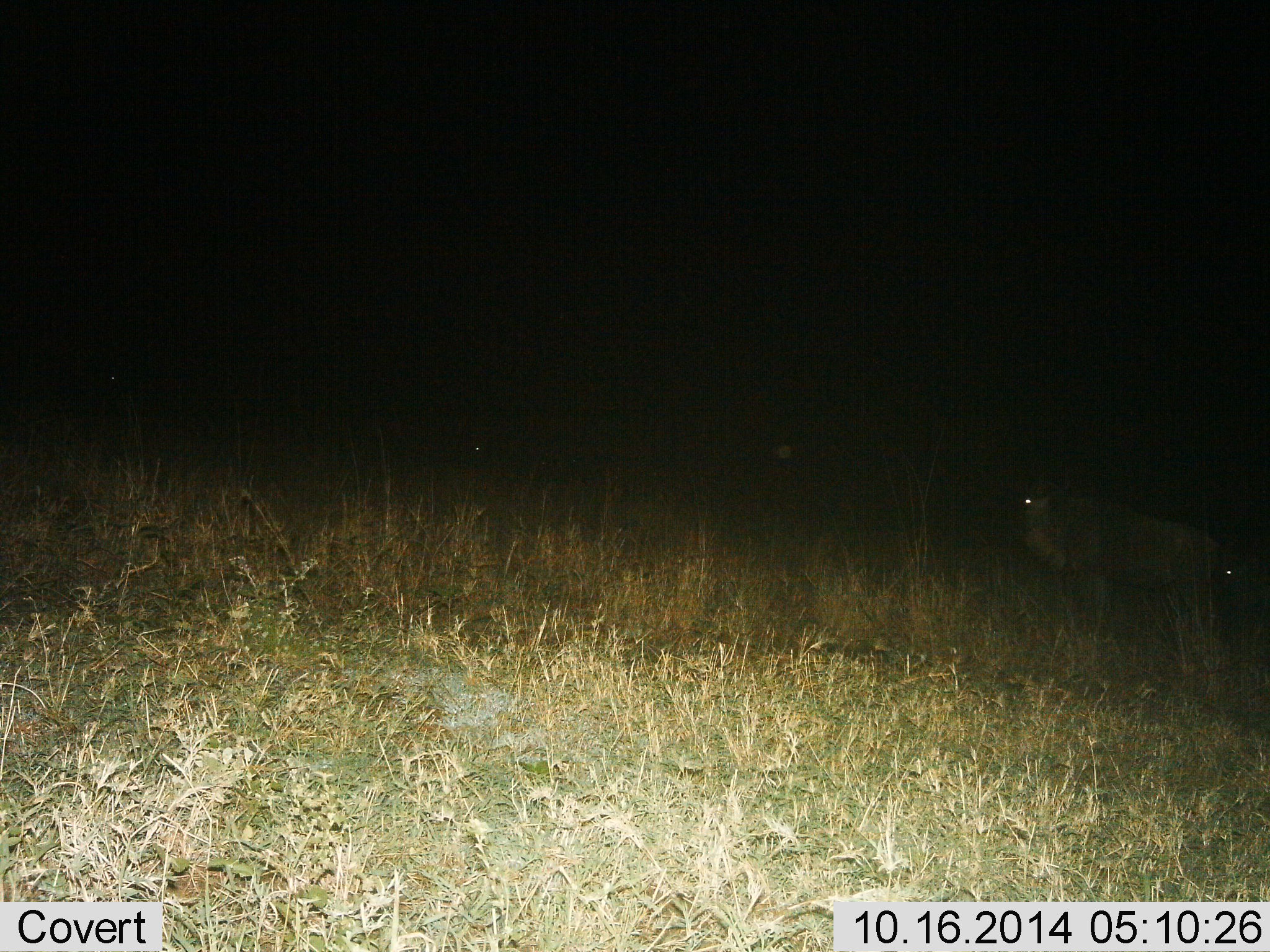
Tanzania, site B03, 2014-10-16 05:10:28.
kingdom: Animalia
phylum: Chordata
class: Mammalia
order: Artiodactyla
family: Bovidae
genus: Connochaetes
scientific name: Connochaetes taurinus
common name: blue wildebeest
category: wildebeest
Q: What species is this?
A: Wildebeest (blue wildebeest) (Connochaetes taurinus).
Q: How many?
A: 2.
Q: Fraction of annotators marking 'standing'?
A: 100%.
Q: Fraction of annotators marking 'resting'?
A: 0%.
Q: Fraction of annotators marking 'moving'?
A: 0%.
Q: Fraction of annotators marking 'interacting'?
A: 0%.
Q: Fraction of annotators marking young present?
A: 0%.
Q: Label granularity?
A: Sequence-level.